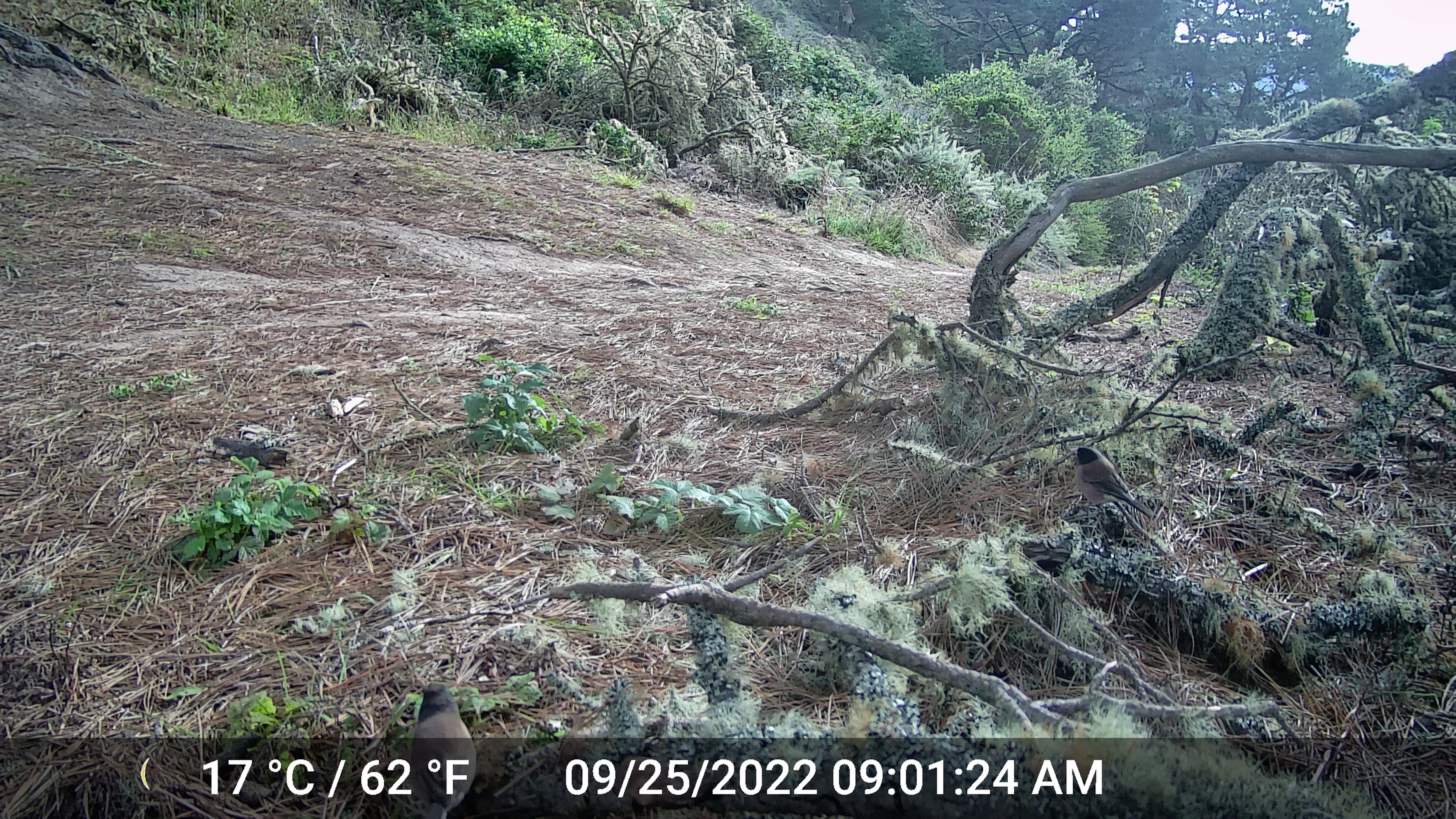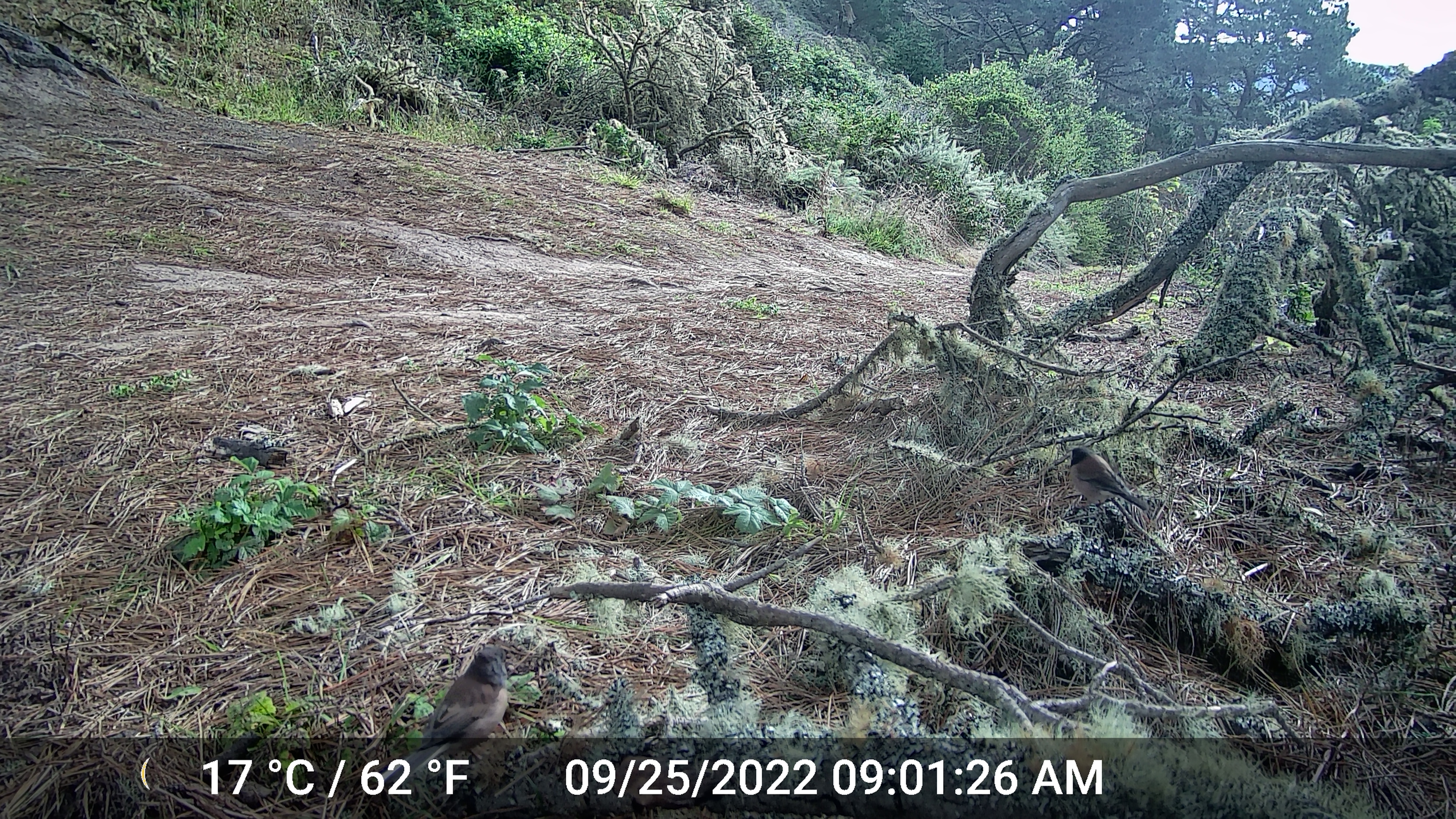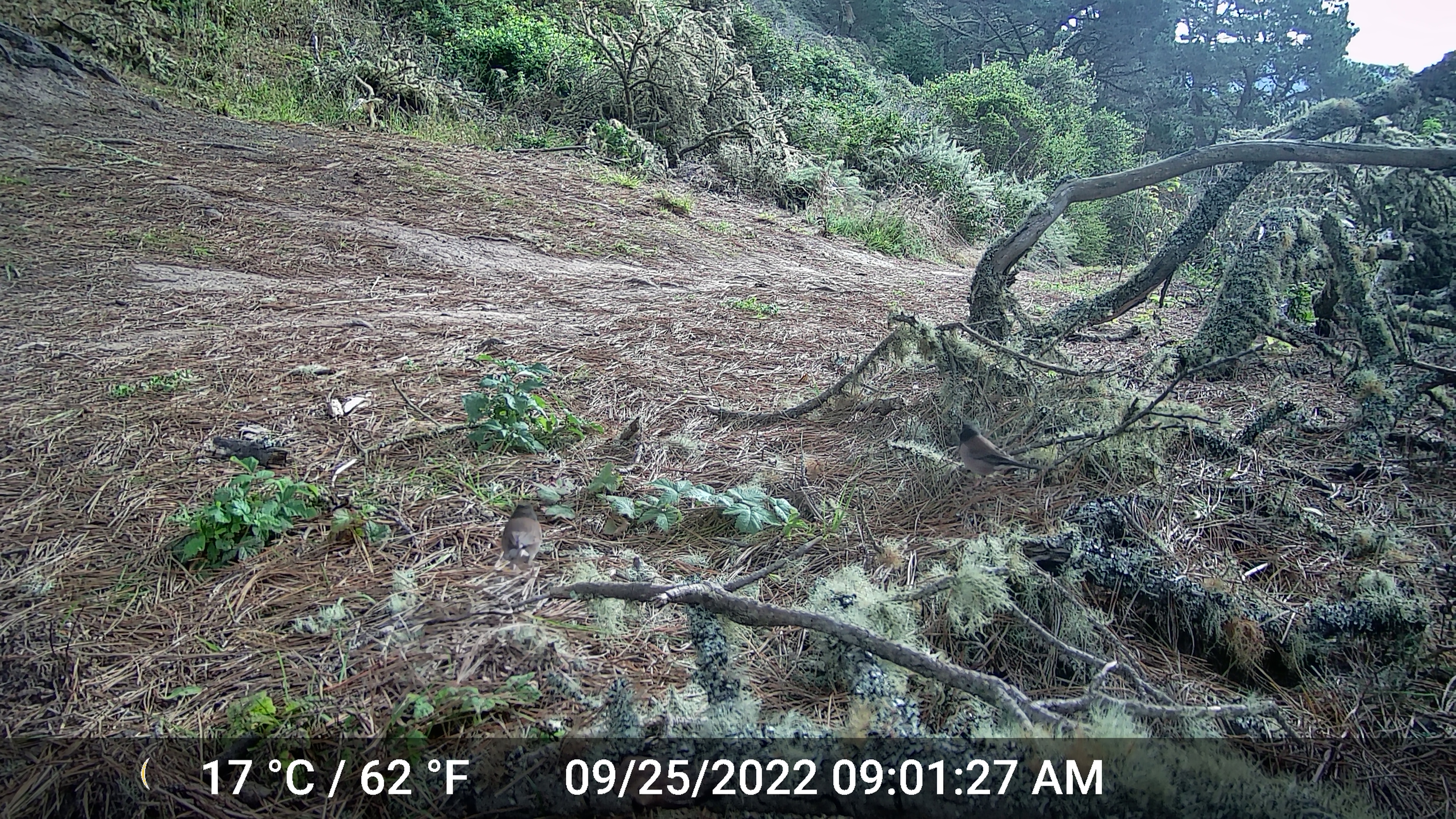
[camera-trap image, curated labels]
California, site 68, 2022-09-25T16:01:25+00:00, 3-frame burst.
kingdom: Animalia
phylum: Chordata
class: Aves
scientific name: Aves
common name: bird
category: unknown bird